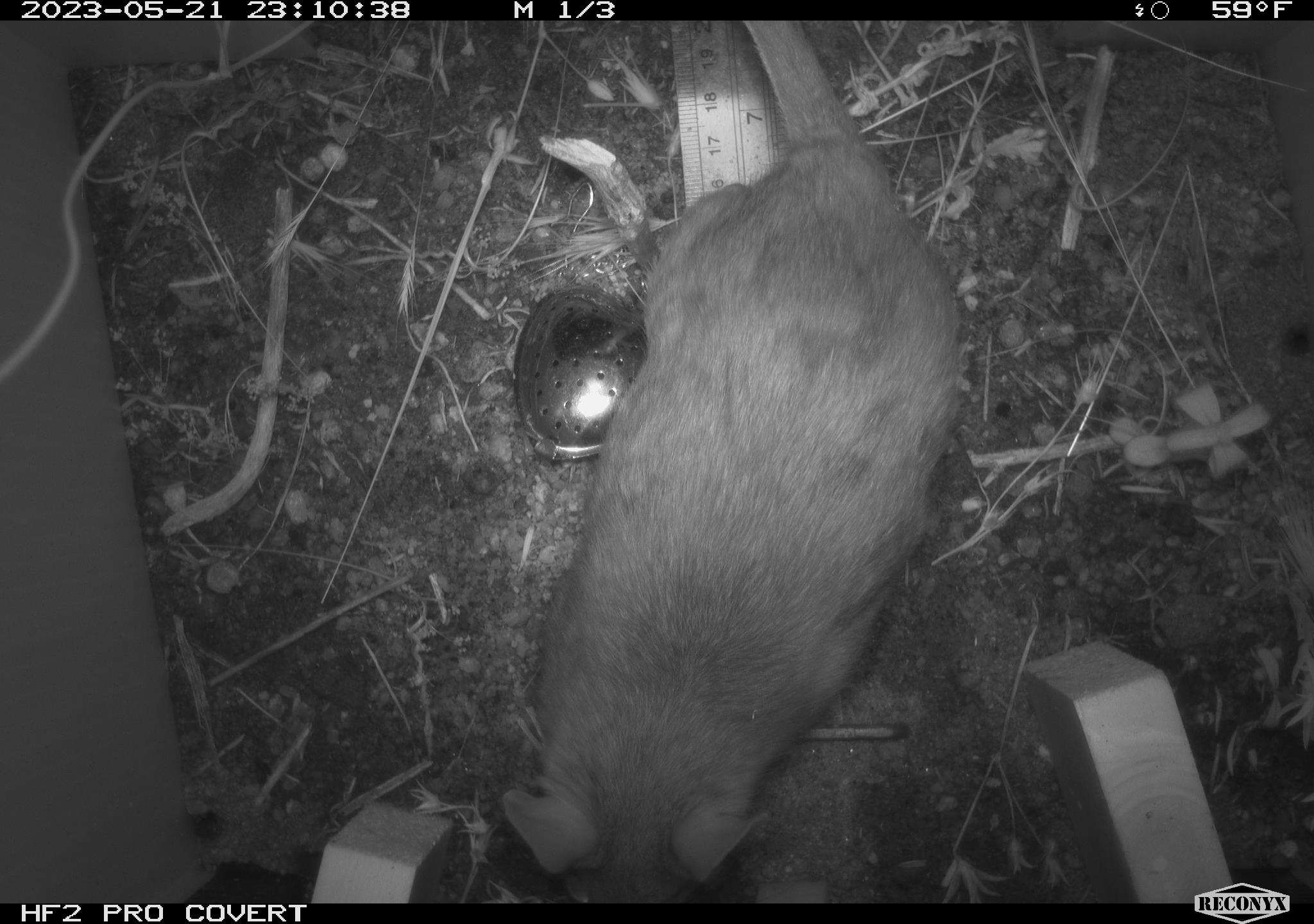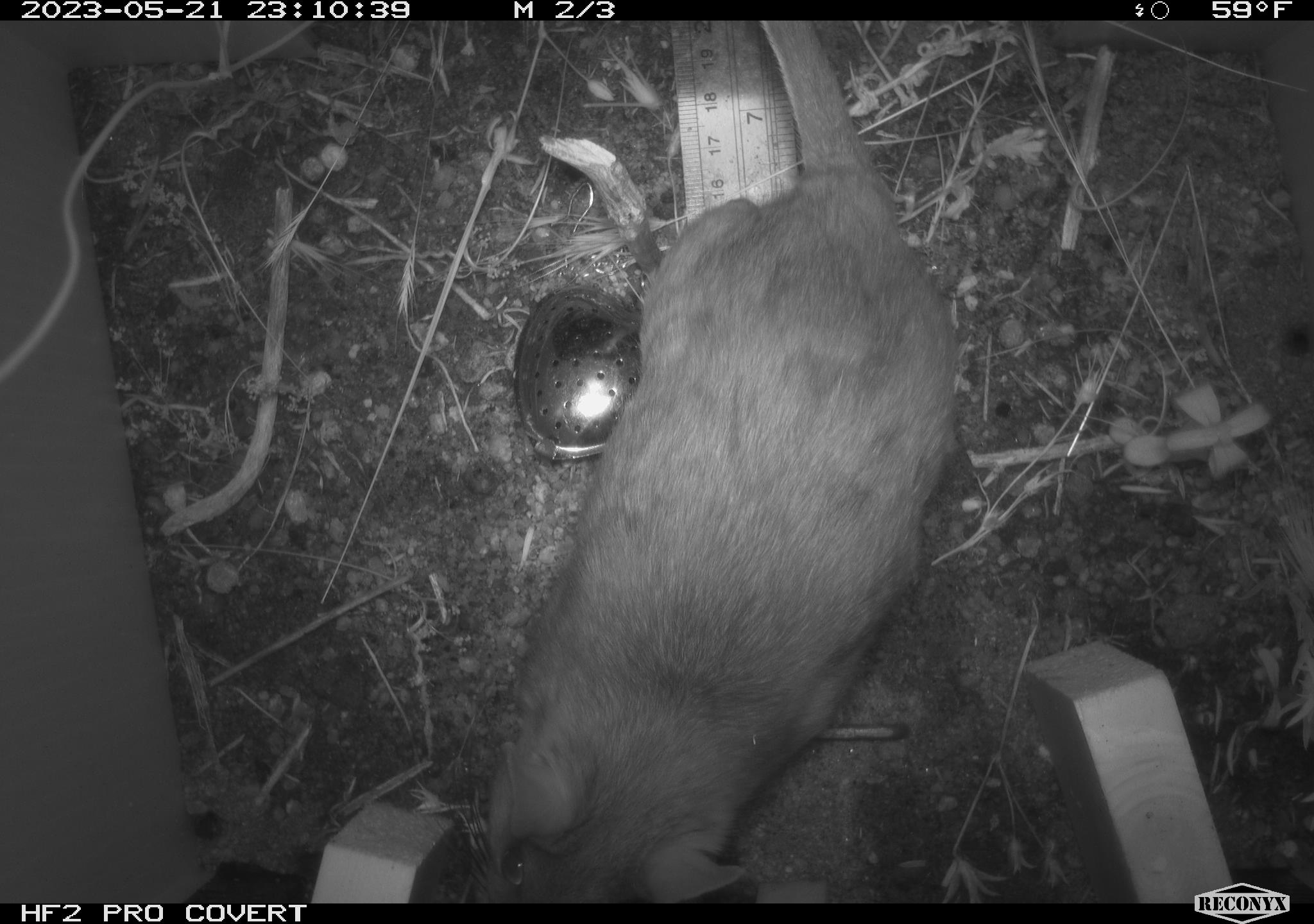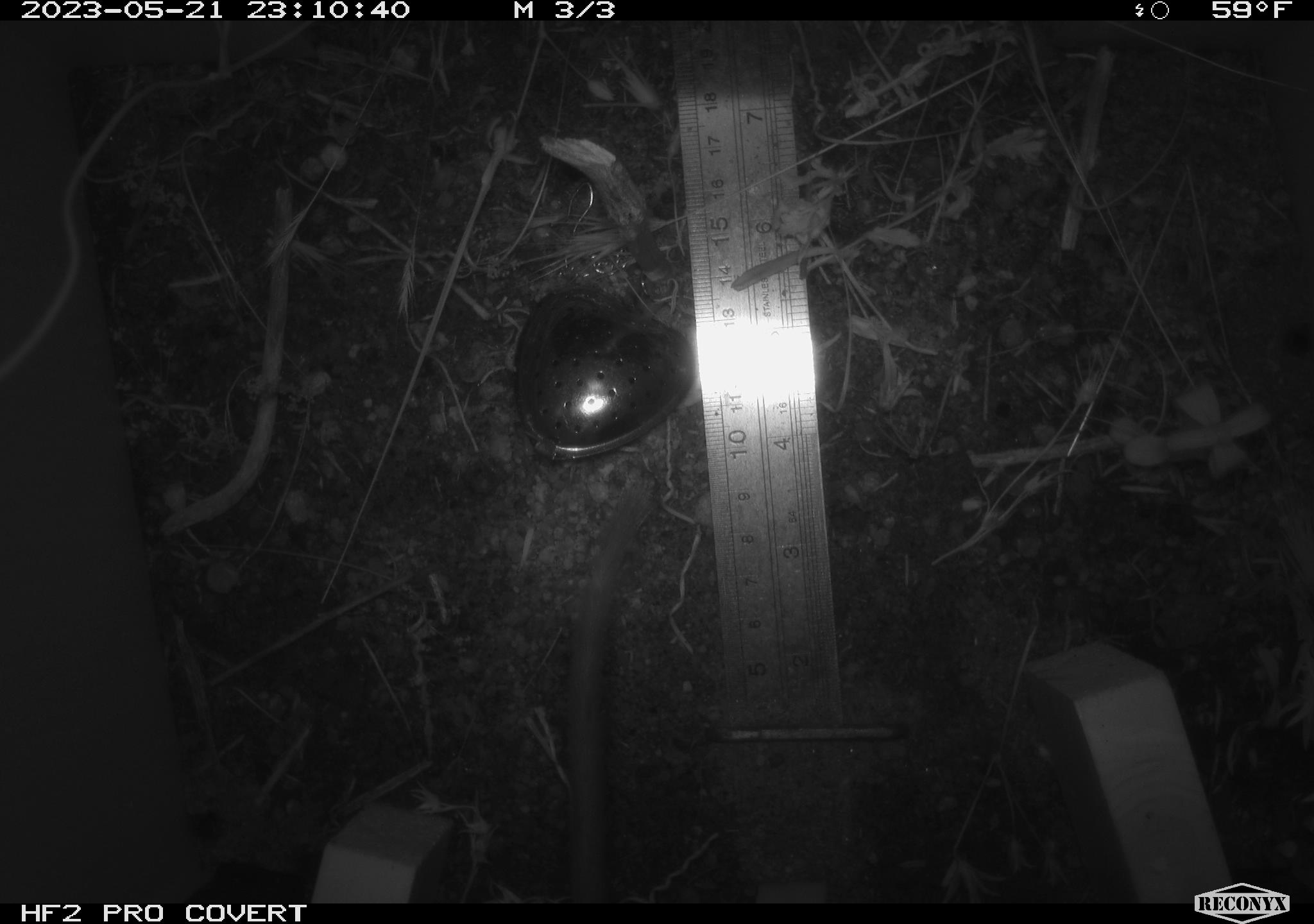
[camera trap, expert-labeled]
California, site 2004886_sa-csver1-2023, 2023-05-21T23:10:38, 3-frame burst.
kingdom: Animalia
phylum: Chordata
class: Mammalia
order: Rodentia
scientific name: Rodentia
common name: mouse species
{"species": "mouse species (Rodentia)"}